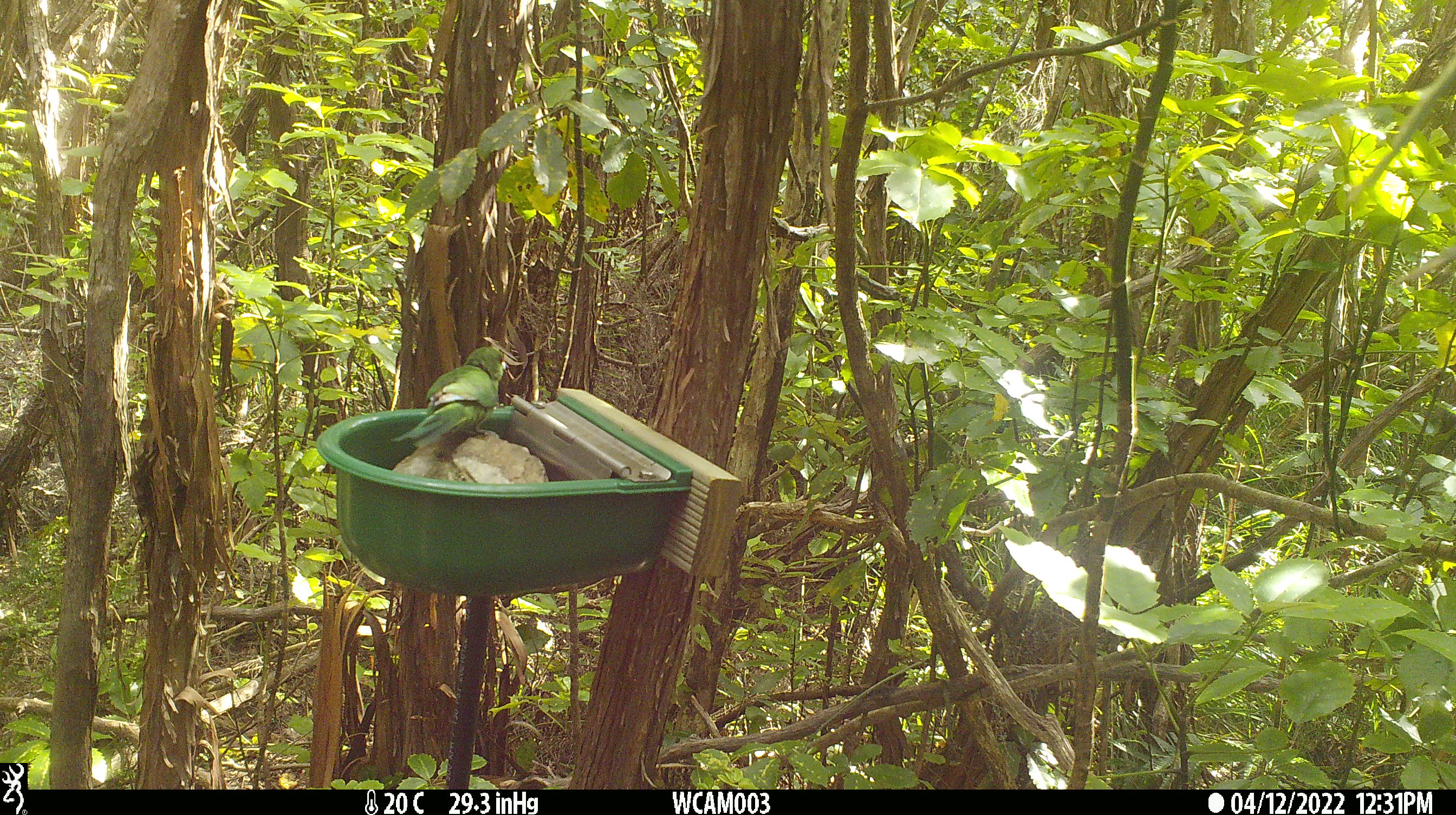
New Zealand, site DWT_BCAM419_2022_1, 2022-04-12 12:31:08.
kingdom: Animalia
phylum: Chordata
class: Aves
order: Psittaciformes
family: Psittaculidae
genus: Cyanoramphus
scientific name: Cyanoramphus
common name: parakeet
Parakeet (Cyanoramphus).